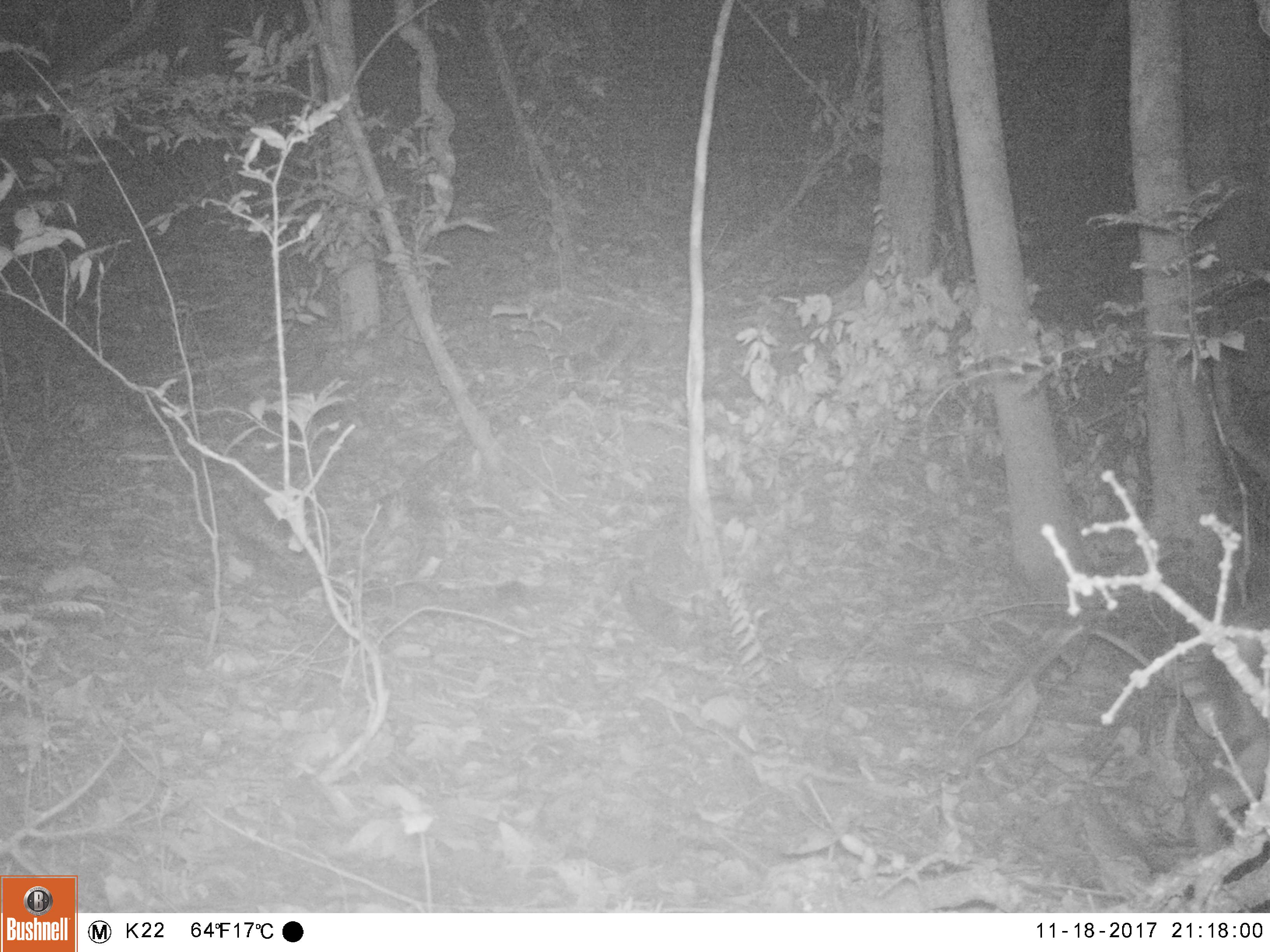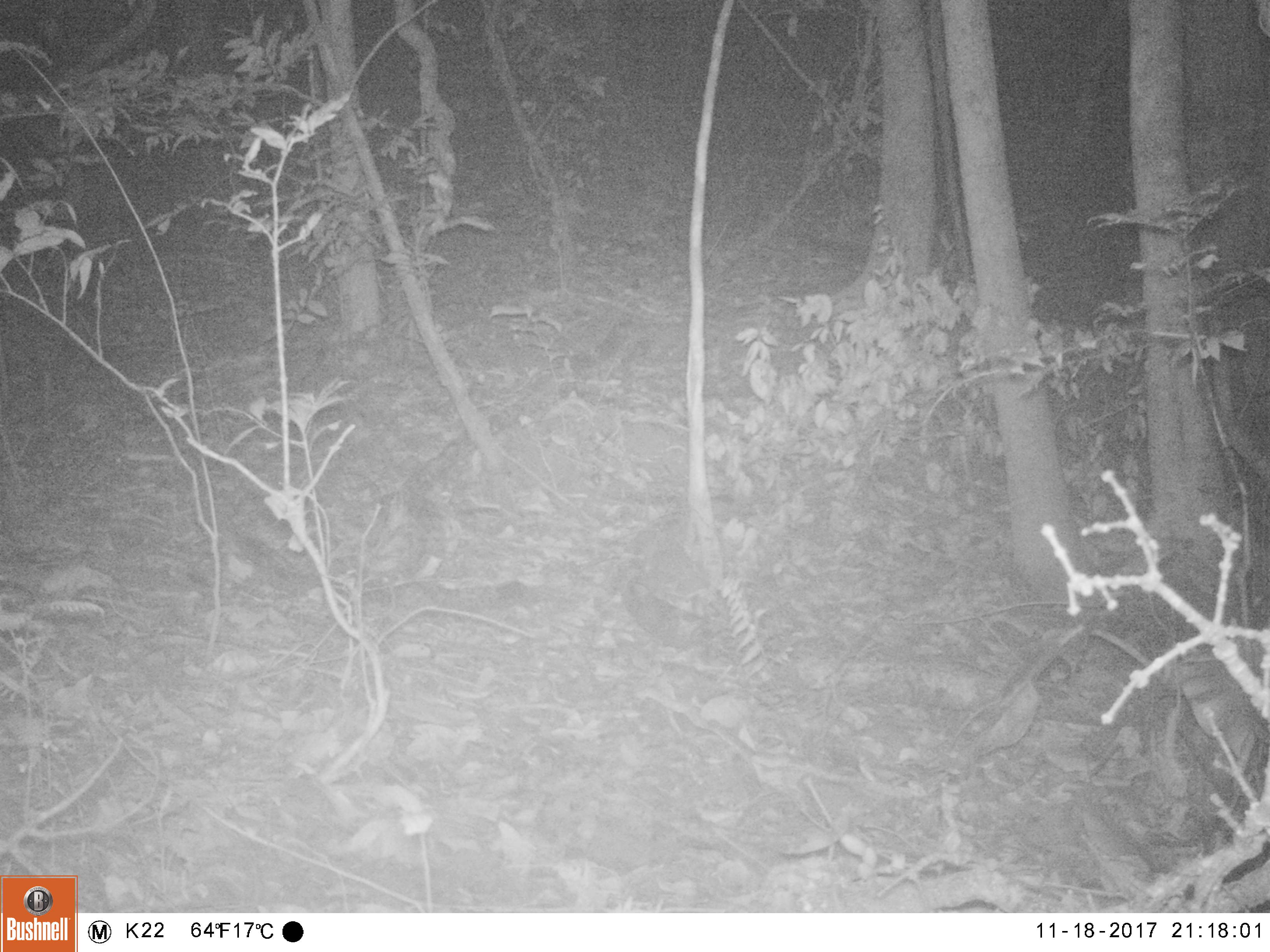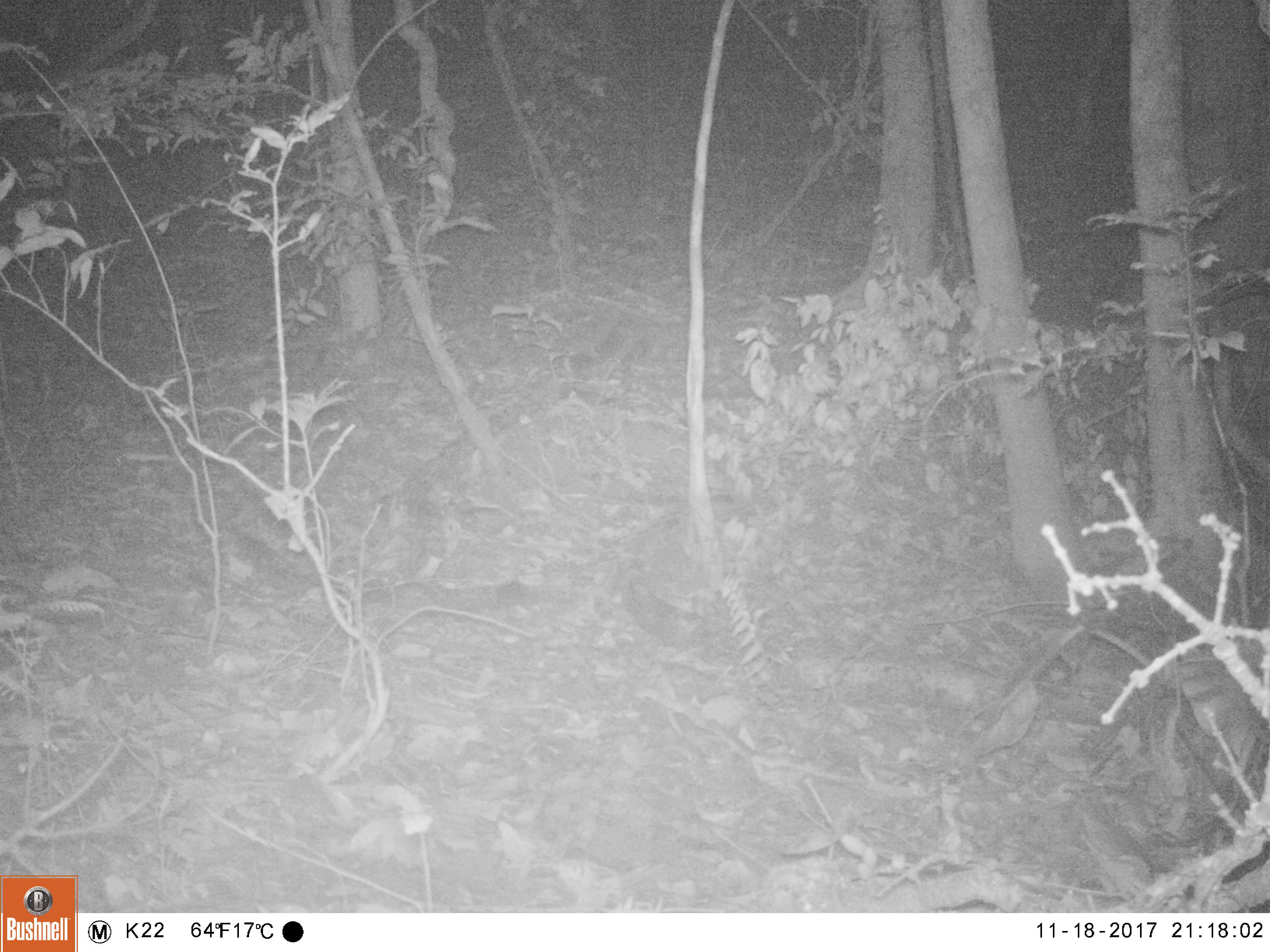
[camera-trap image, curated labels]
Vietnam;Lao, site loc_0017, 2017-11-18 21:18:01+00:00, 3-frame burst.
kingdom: Animalia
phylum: Chordata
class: Mammalia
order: Artiodactyla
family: Cervidae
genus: Muntiacus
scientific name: Muntiacus rooseveltorum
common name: roosevelt's muntjac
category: roosevelts muntjac group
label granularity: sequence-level